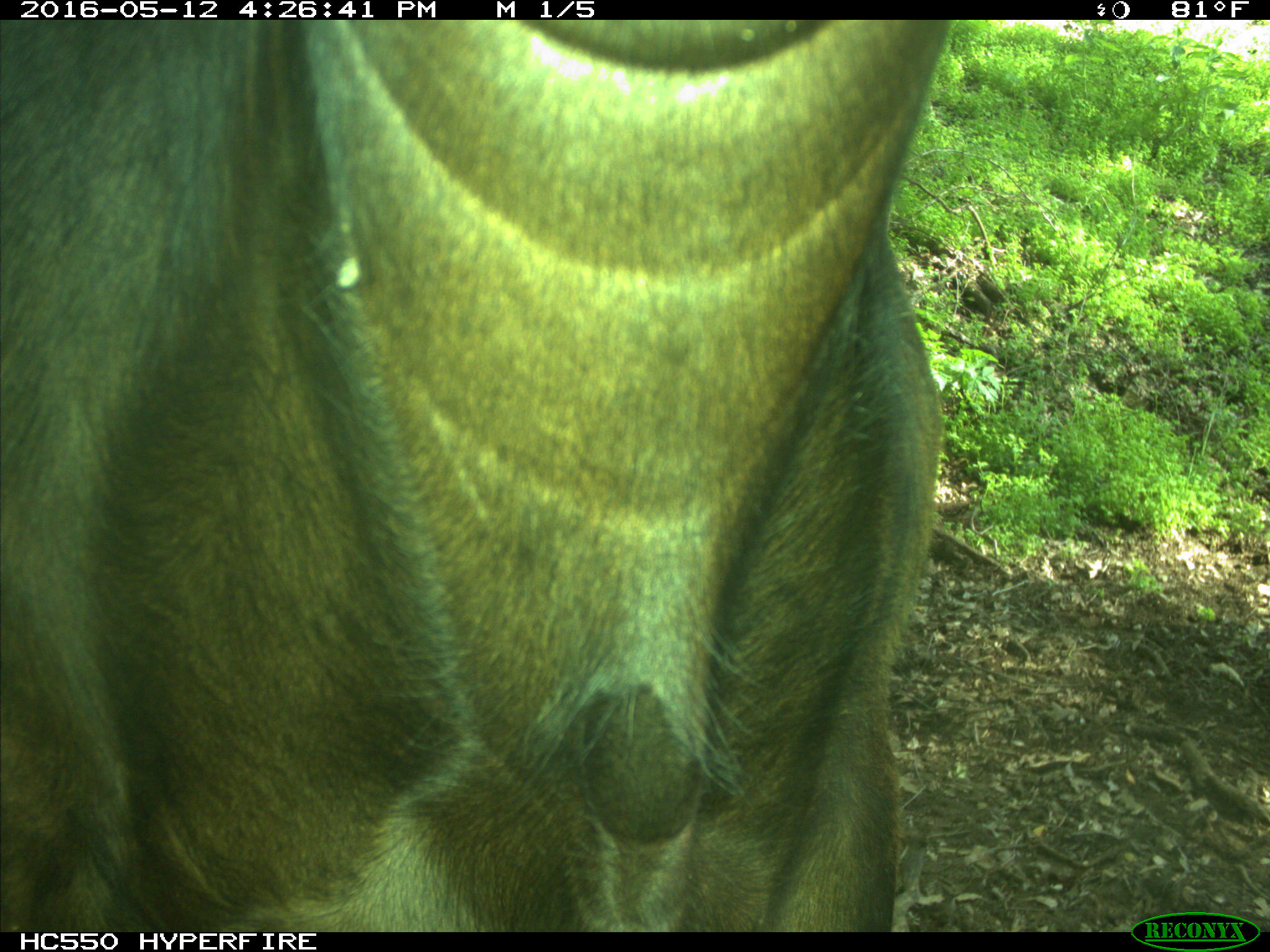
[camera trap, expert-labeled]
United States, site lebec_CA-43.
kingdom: Animalia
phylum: Chordata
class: Mammalia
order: Artiodactyla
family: Bovidae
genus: Bos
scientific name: Bos taurus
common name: domestic cow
Bos taurus (domestic cow).